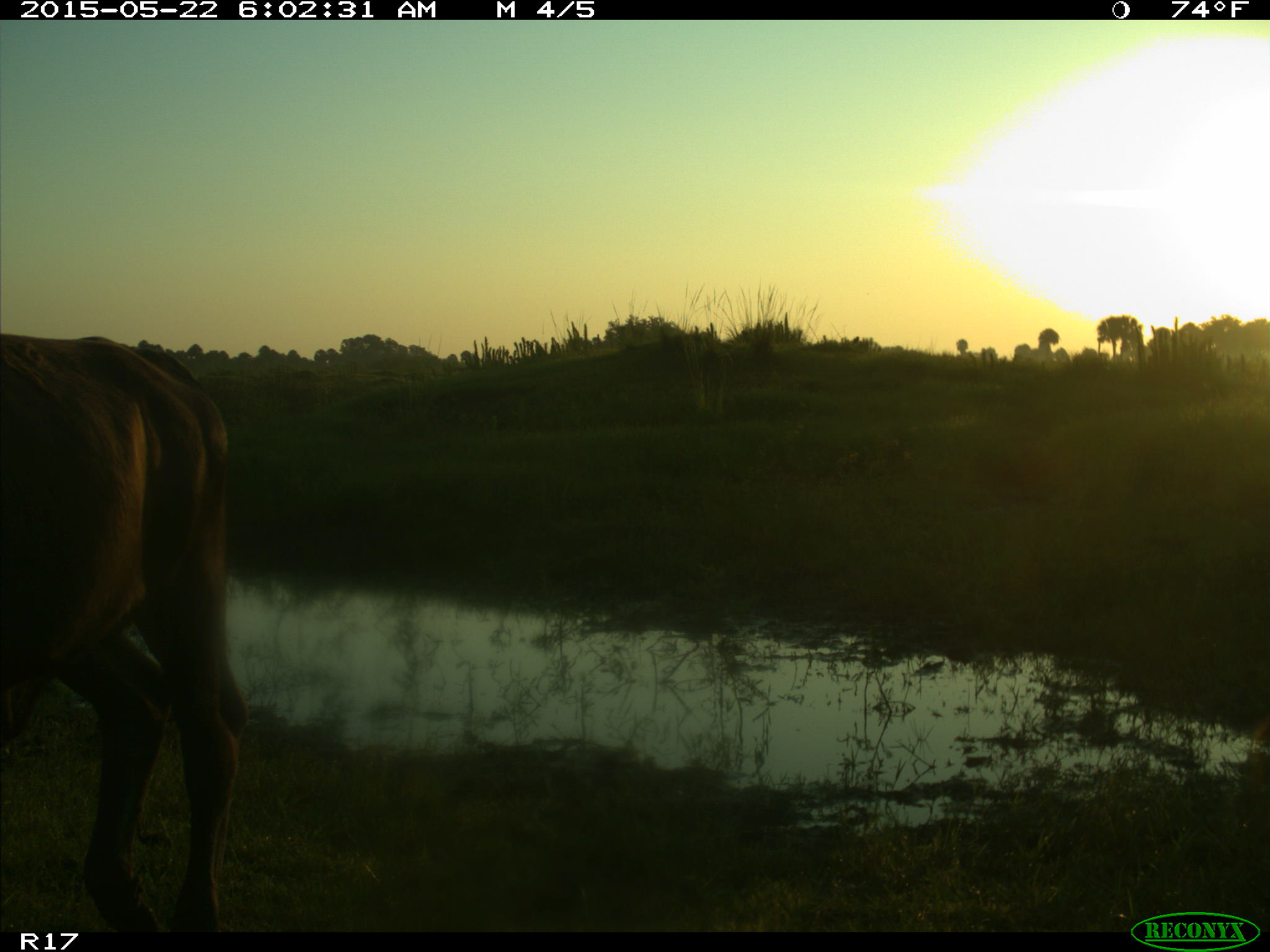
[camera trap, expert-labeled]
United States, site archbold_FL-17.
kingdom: Animalia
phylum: Chordata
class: Mammalia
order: Artiodactyla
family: Bovidae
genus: Bos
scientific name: Bos taurus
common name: domestic cow